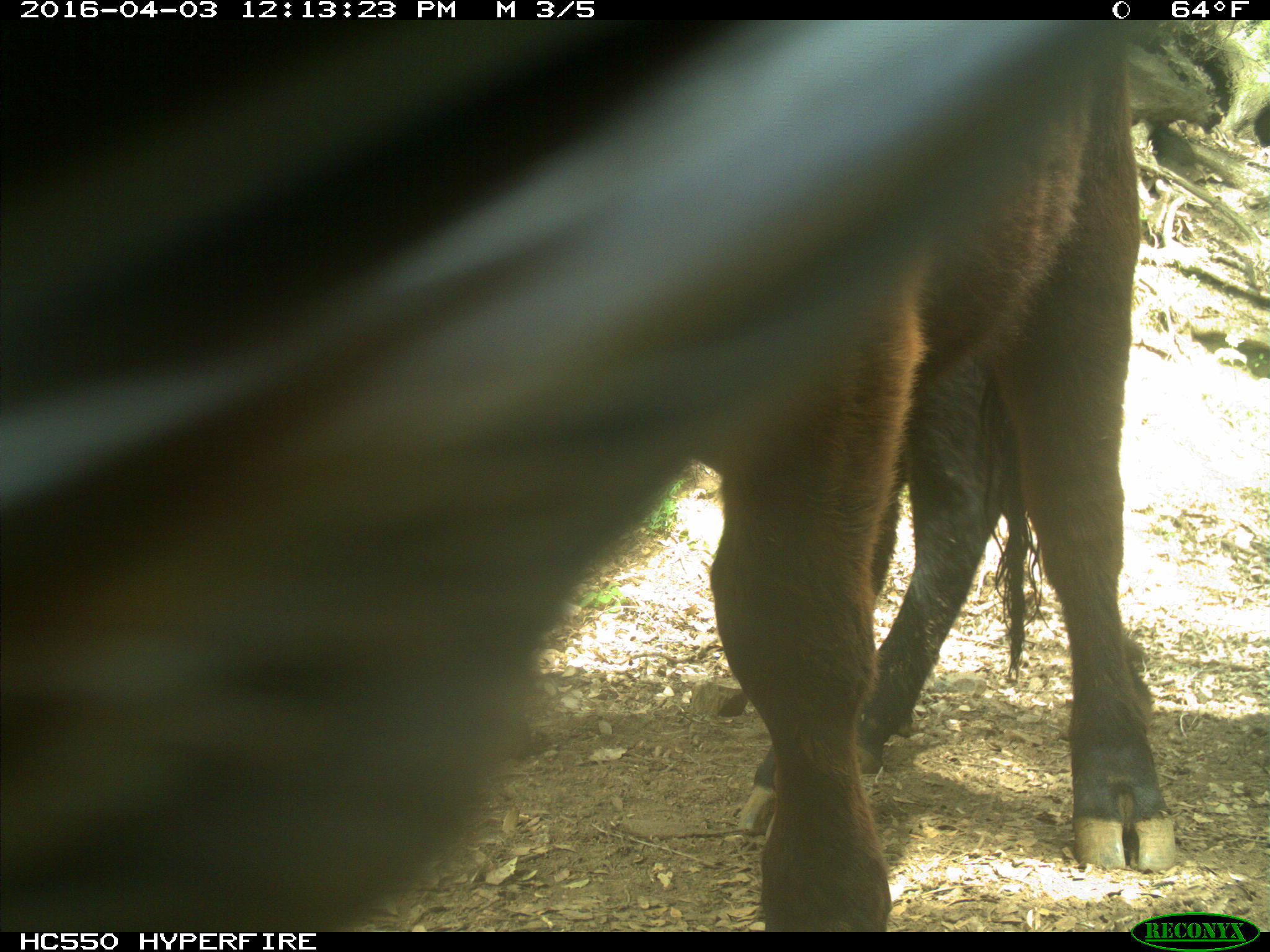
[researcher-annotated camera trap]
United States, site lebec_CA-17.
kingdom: Animalia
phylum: Chordata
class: Mammalia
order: Artiodactyla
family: Bovidae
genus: Bos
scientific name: Bos taurus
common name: domestic cow